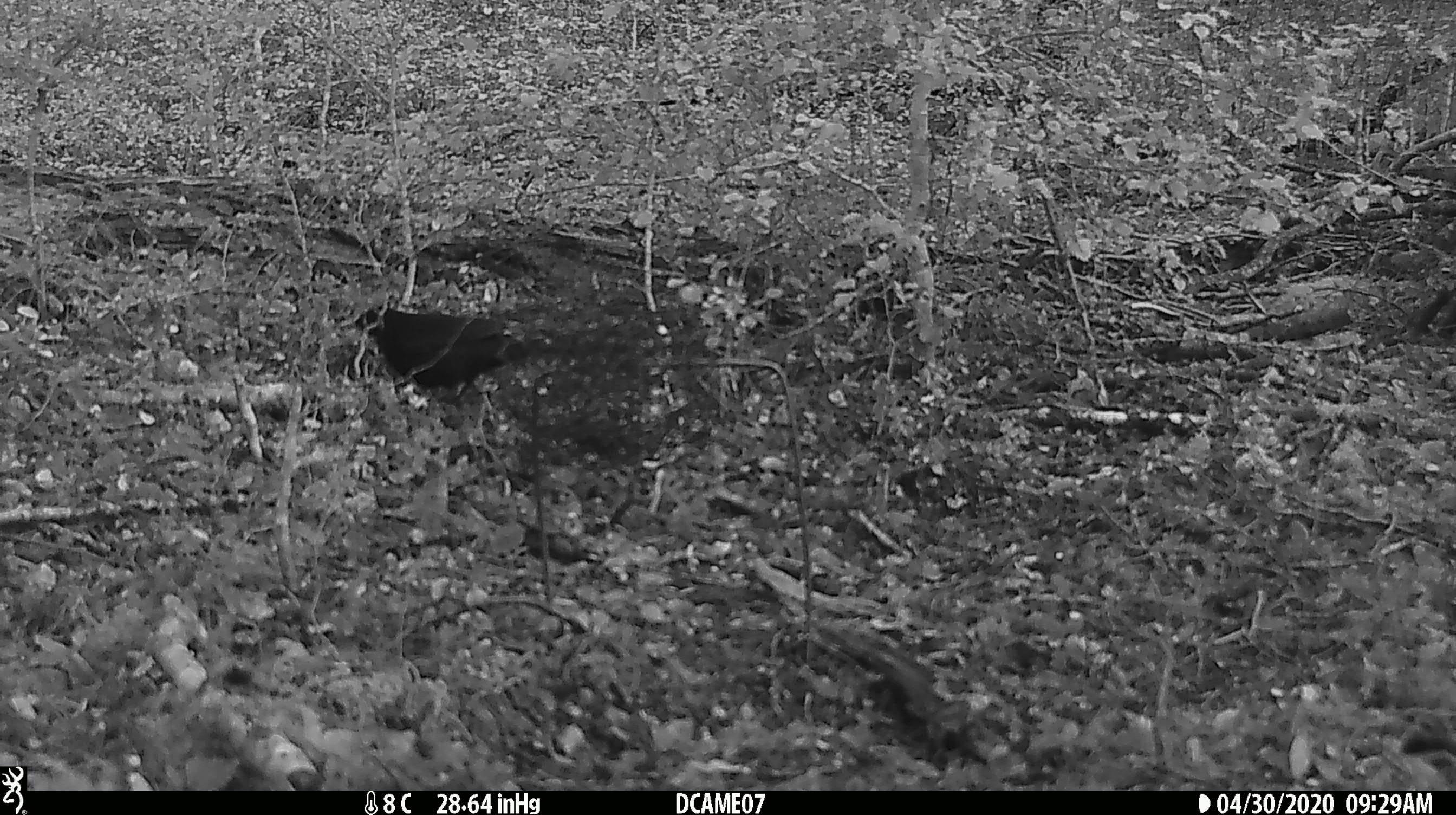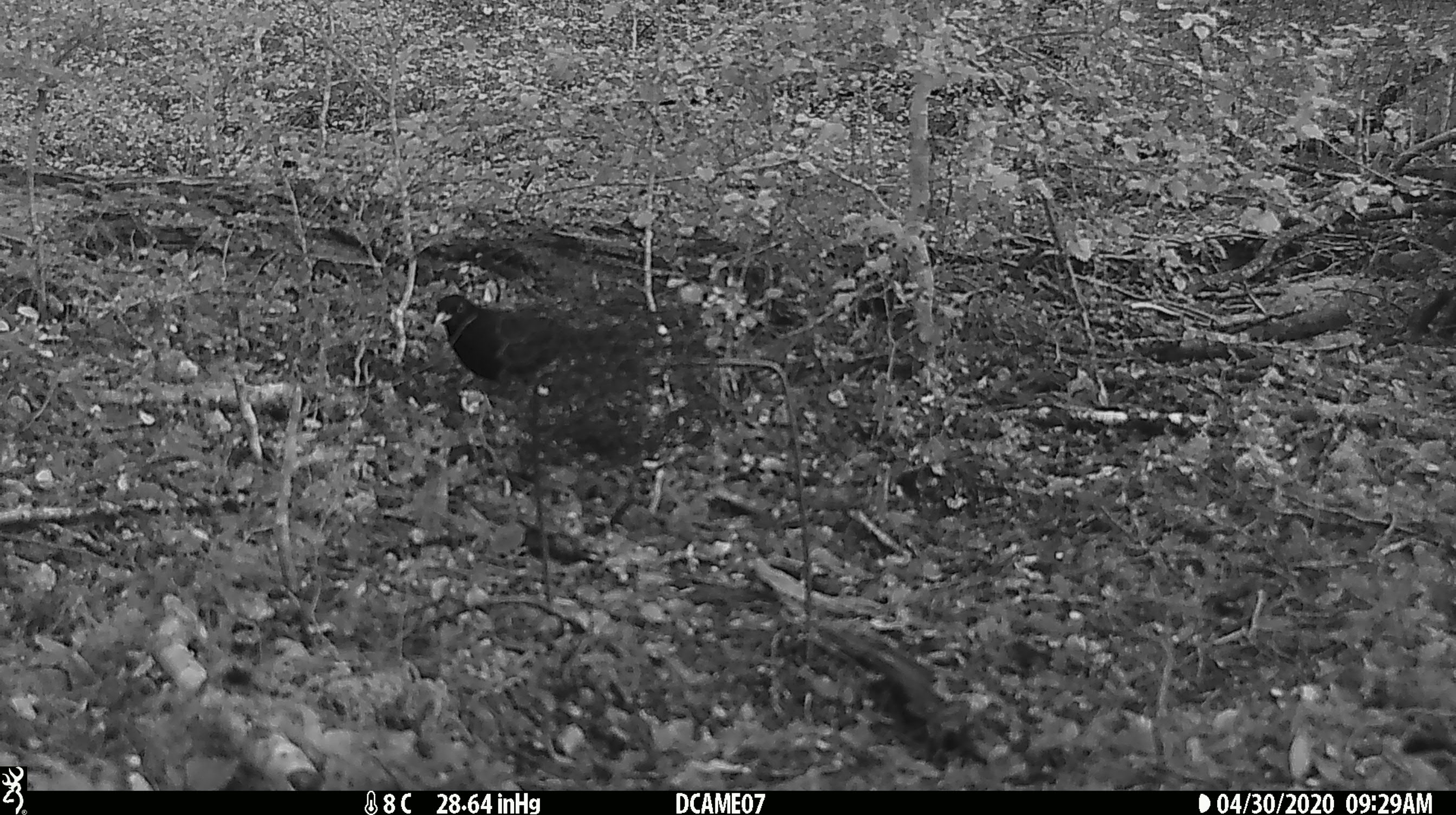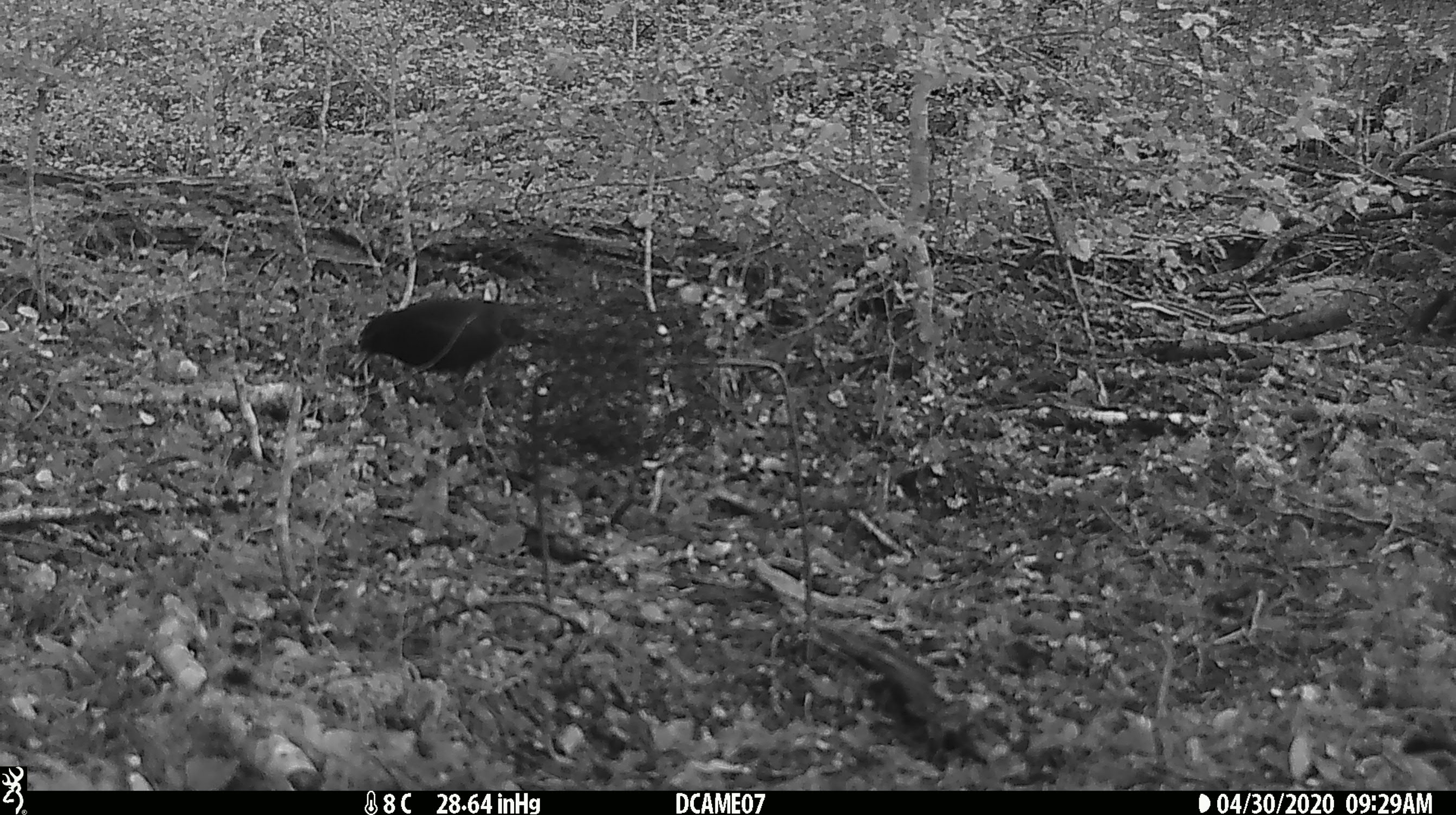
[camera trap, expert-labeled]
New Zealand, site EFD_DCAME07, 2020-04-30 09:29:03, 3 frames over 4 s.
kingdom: Animalia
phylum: Chordata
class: Aves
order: Passeriformes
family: Turdidae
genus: Turdus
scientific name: Turdus merula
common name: eurasian blackbird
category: blackbird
Blackbird (eurasian blackbird) (Turdus merula).